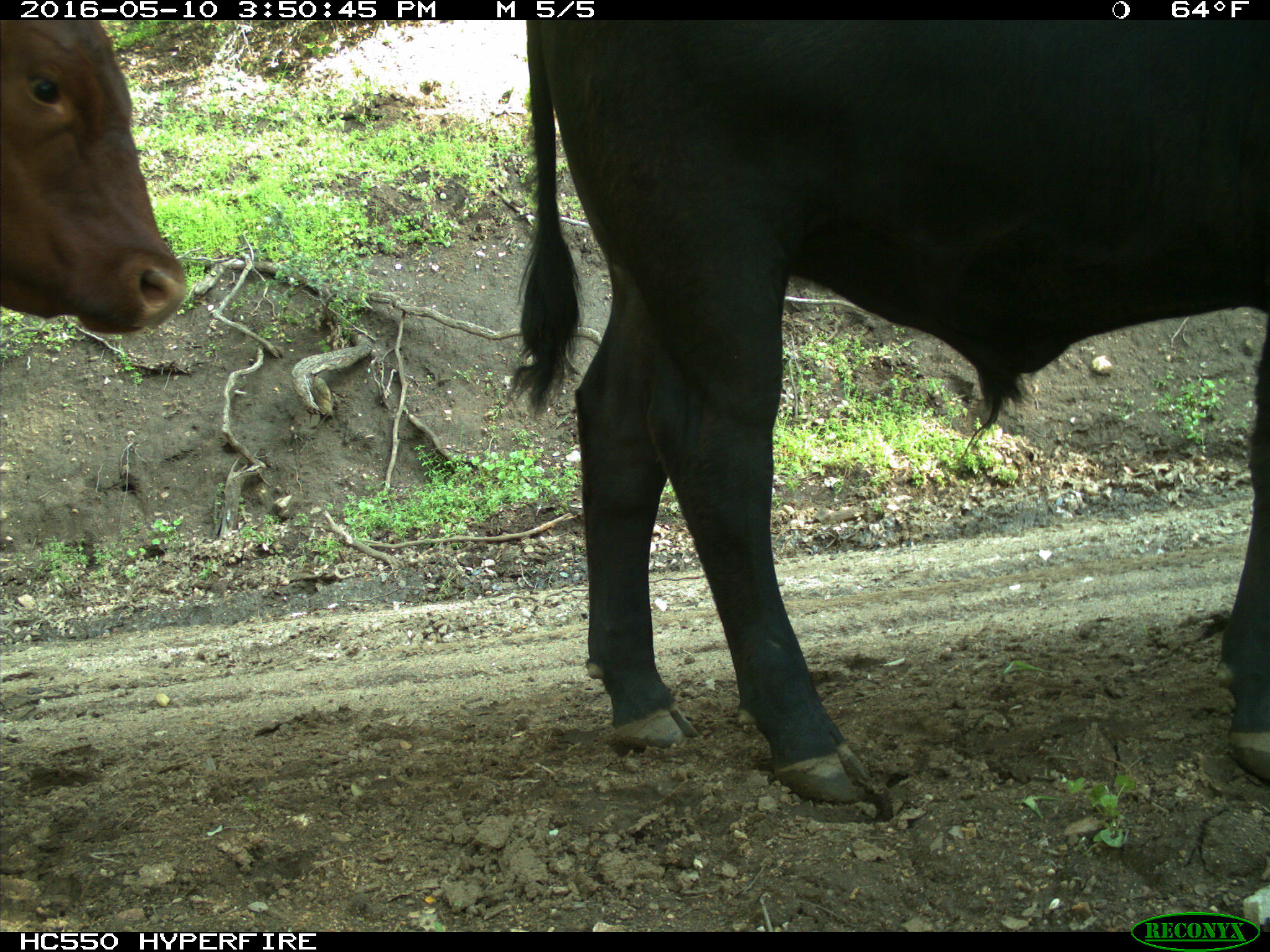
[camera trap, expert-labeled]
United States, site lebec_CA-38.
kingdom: Animalia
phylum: Chordata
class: Mammalia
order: Artiodactyla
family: Bovidae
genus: Bos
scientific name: Bos taurus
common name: domestic cow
Bos taurus (domestic cow).